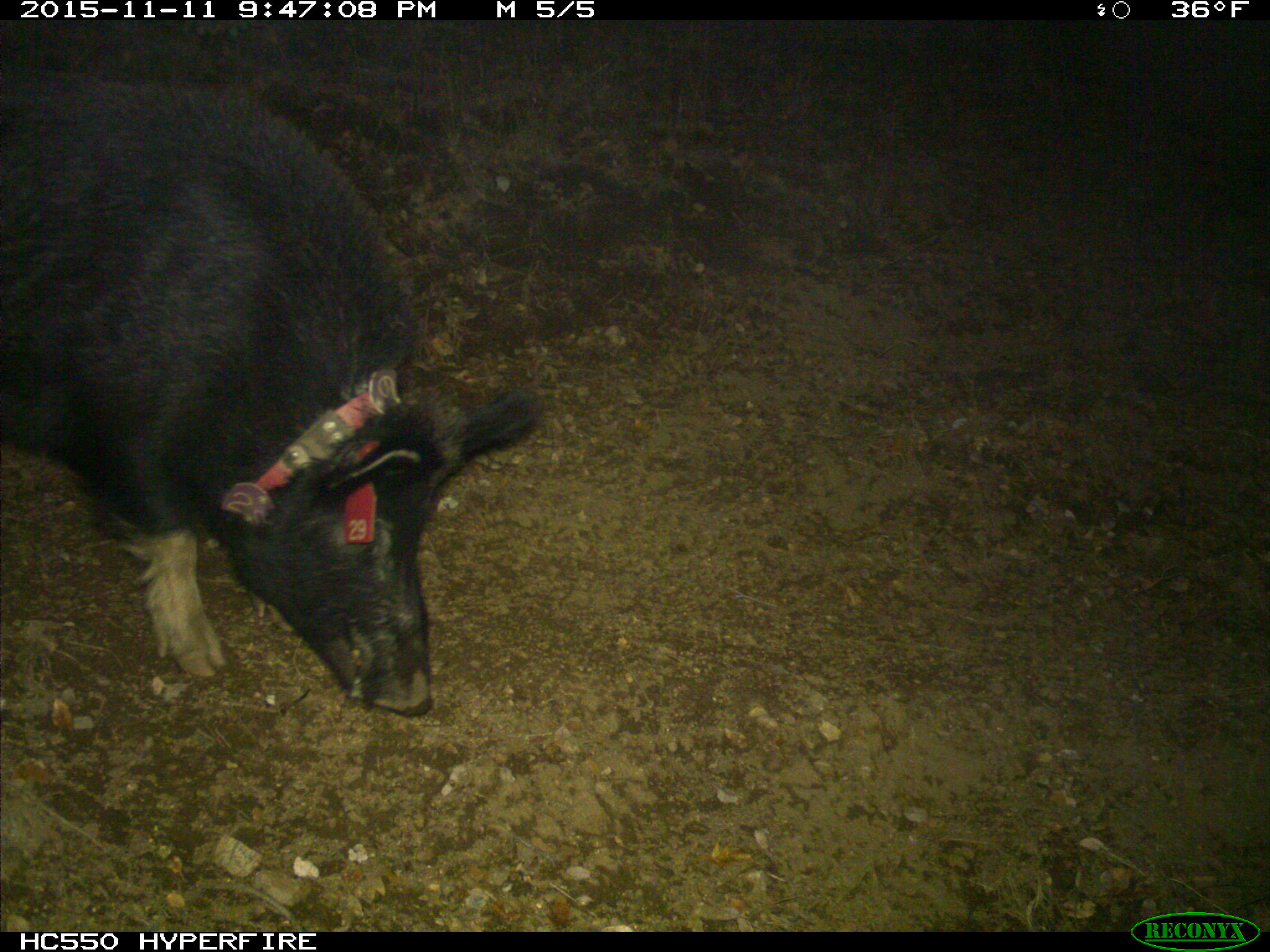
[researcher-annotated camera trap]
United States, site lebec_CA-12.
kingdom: Animalia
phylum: Chordata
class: Mammalia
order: Artiodactyla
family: Suidae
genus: Sus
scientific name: Sus scrofa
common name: wild boar